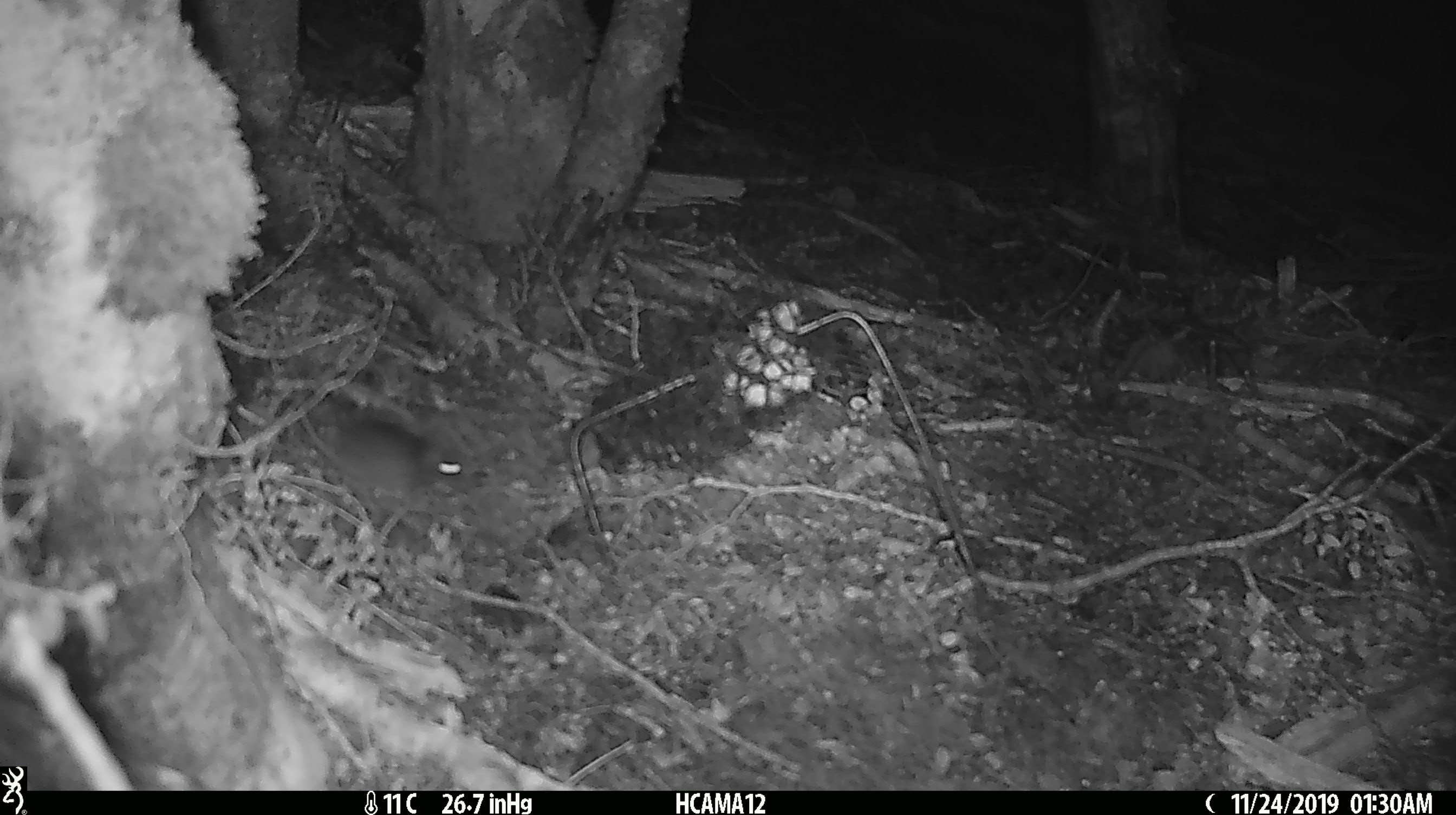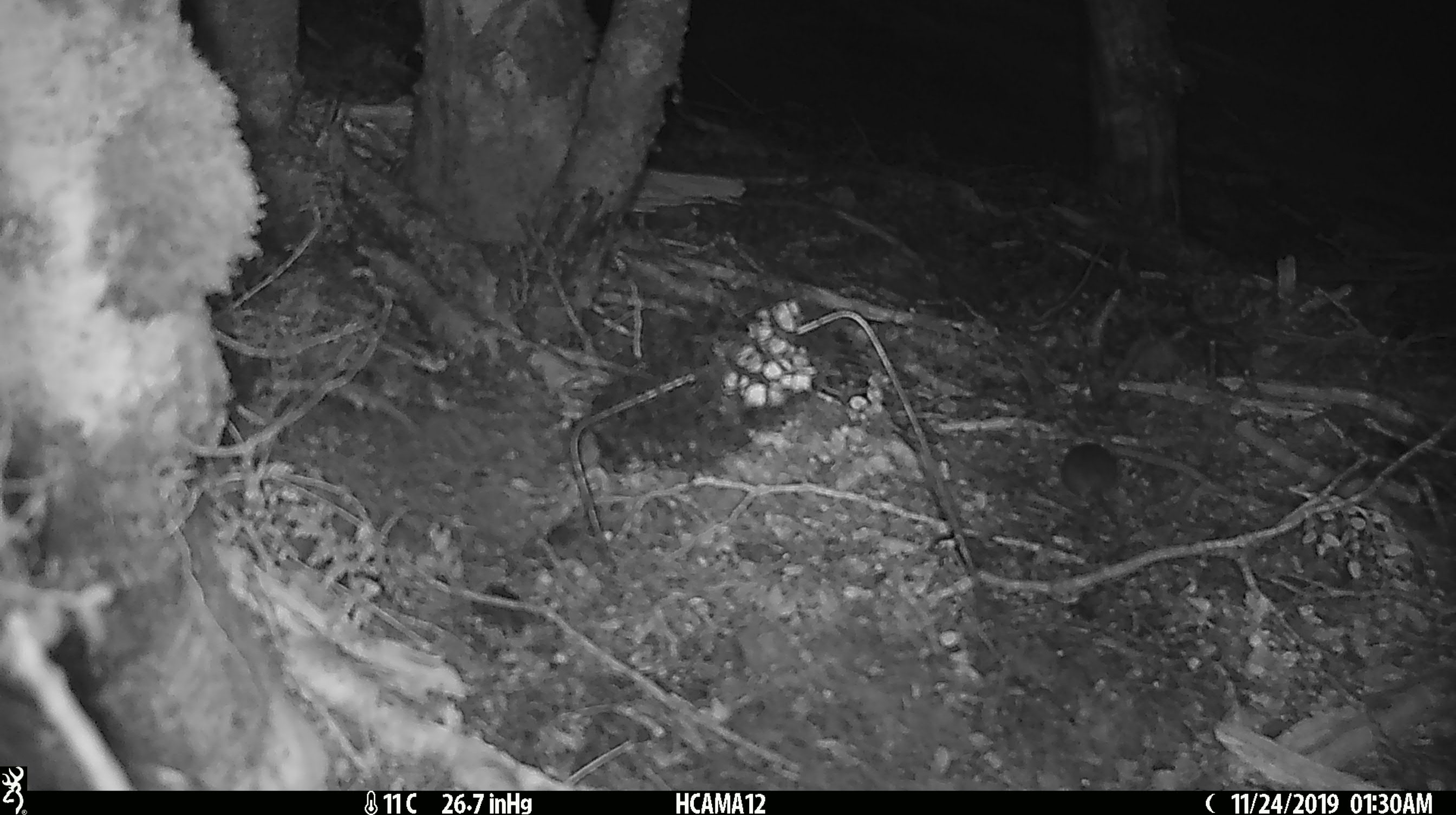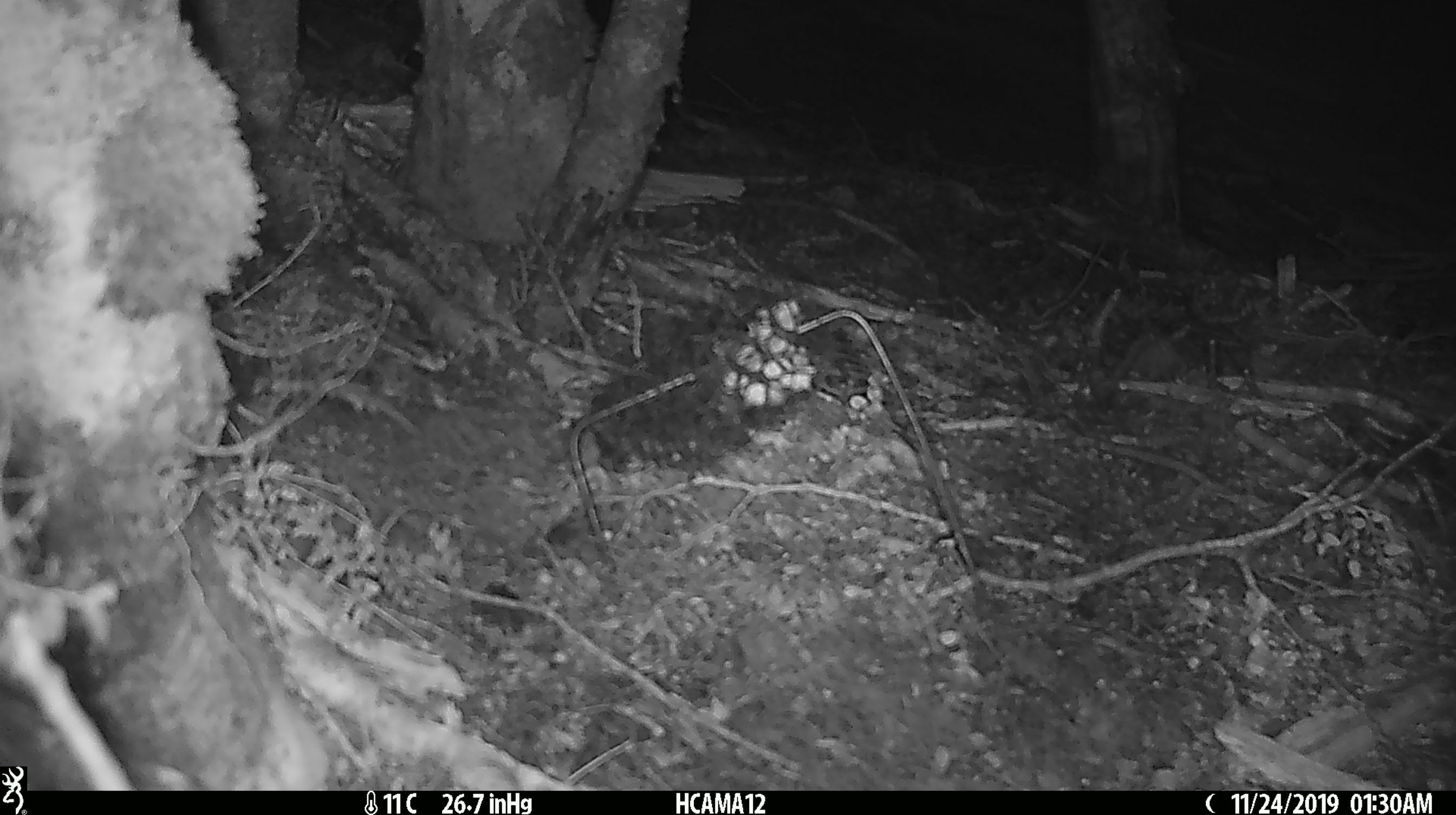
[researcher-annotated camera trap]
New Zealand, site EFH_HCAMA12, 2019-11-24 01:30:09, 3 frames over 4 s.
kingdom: Animalia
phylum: Chordata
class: Mammalia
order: Rodentia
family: Muridae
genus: Mus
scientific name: Mus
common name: mouse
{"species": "mouse (Mus)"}